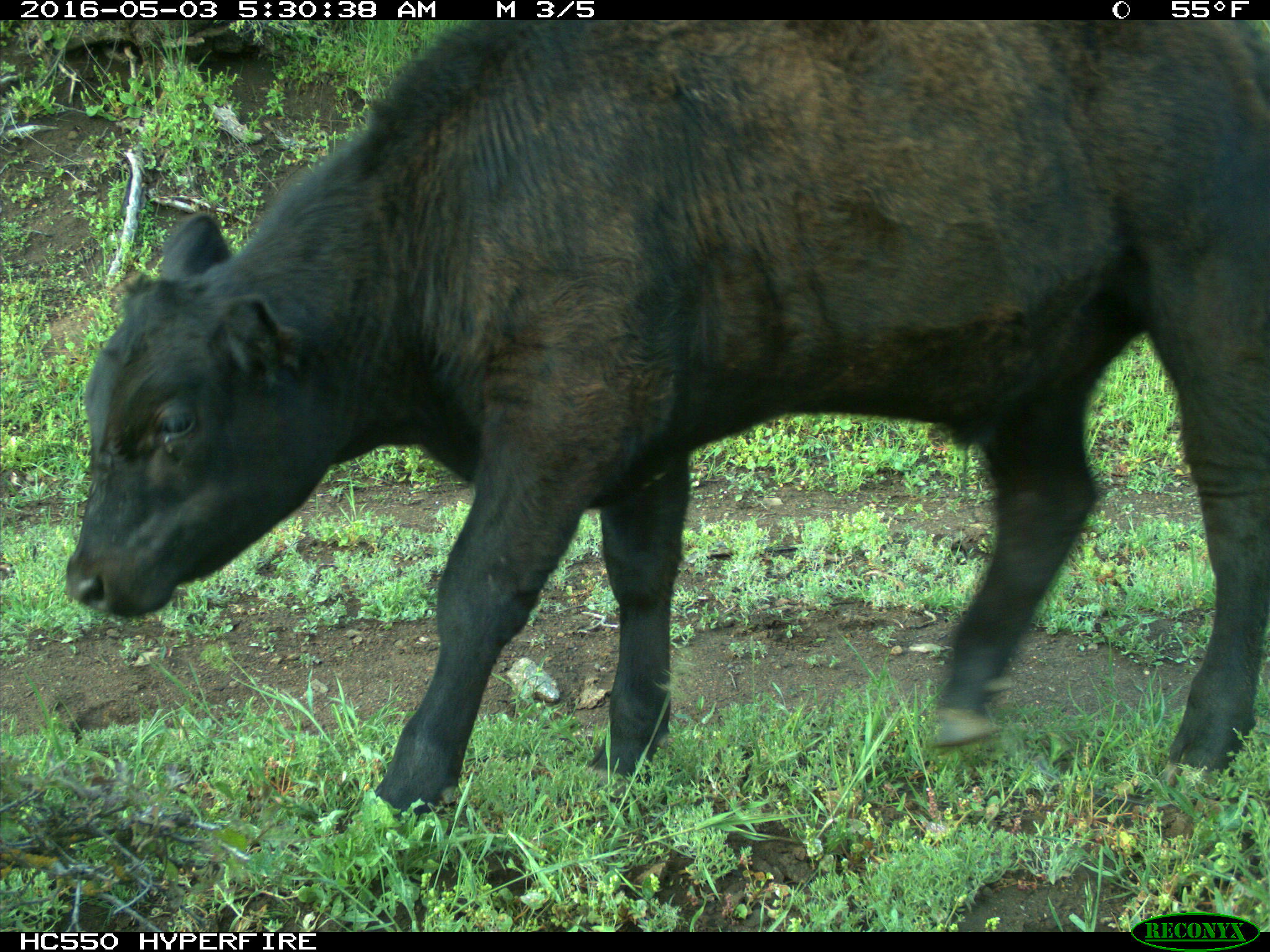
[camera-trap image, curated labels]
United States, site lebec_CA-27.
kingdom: Animalia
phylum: Chordata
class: Mammalia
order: Artiodactyla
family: Bovidae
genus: Bos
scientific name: Bos taurus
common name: domestic cow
Bos taurus (domestic cow).